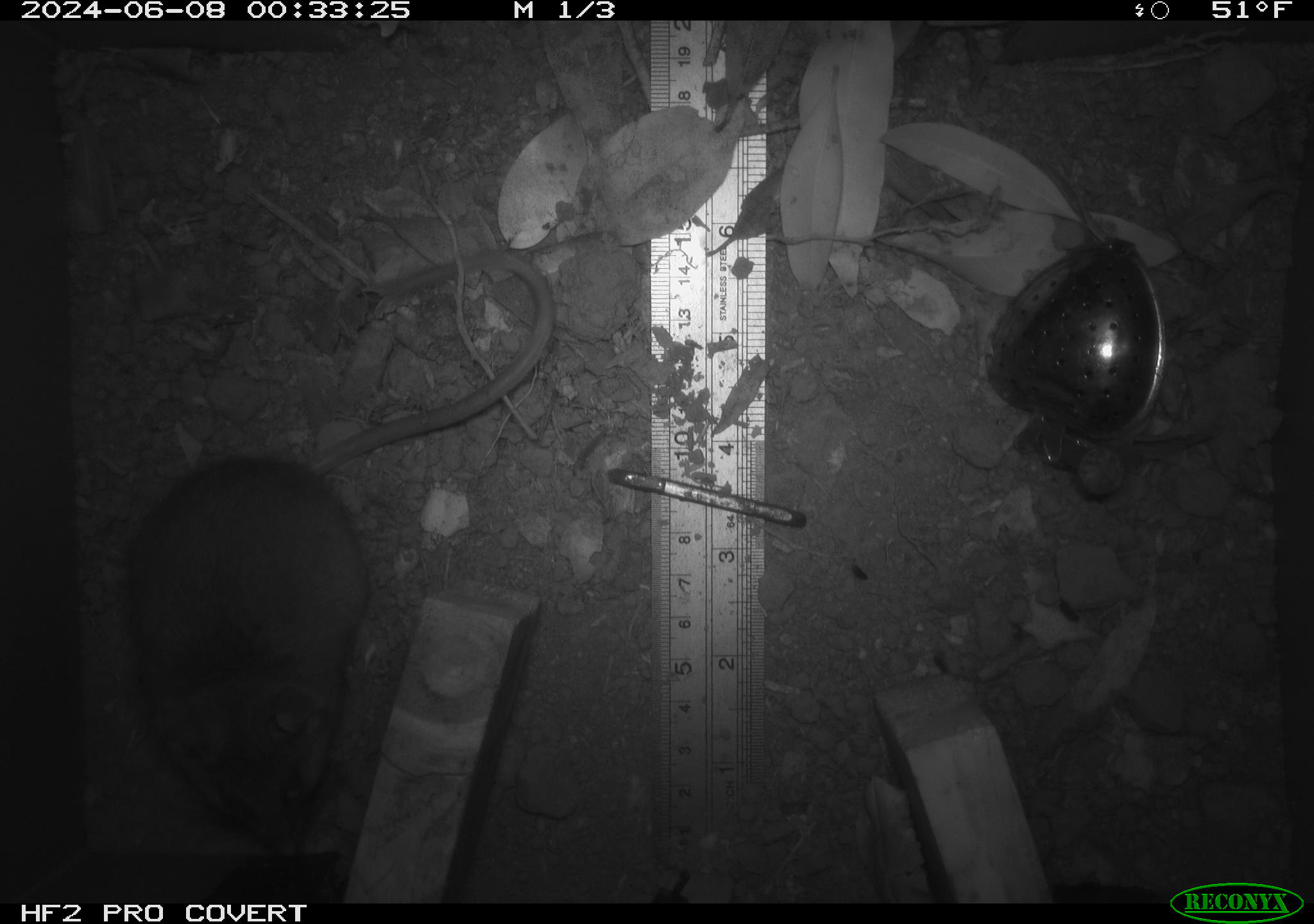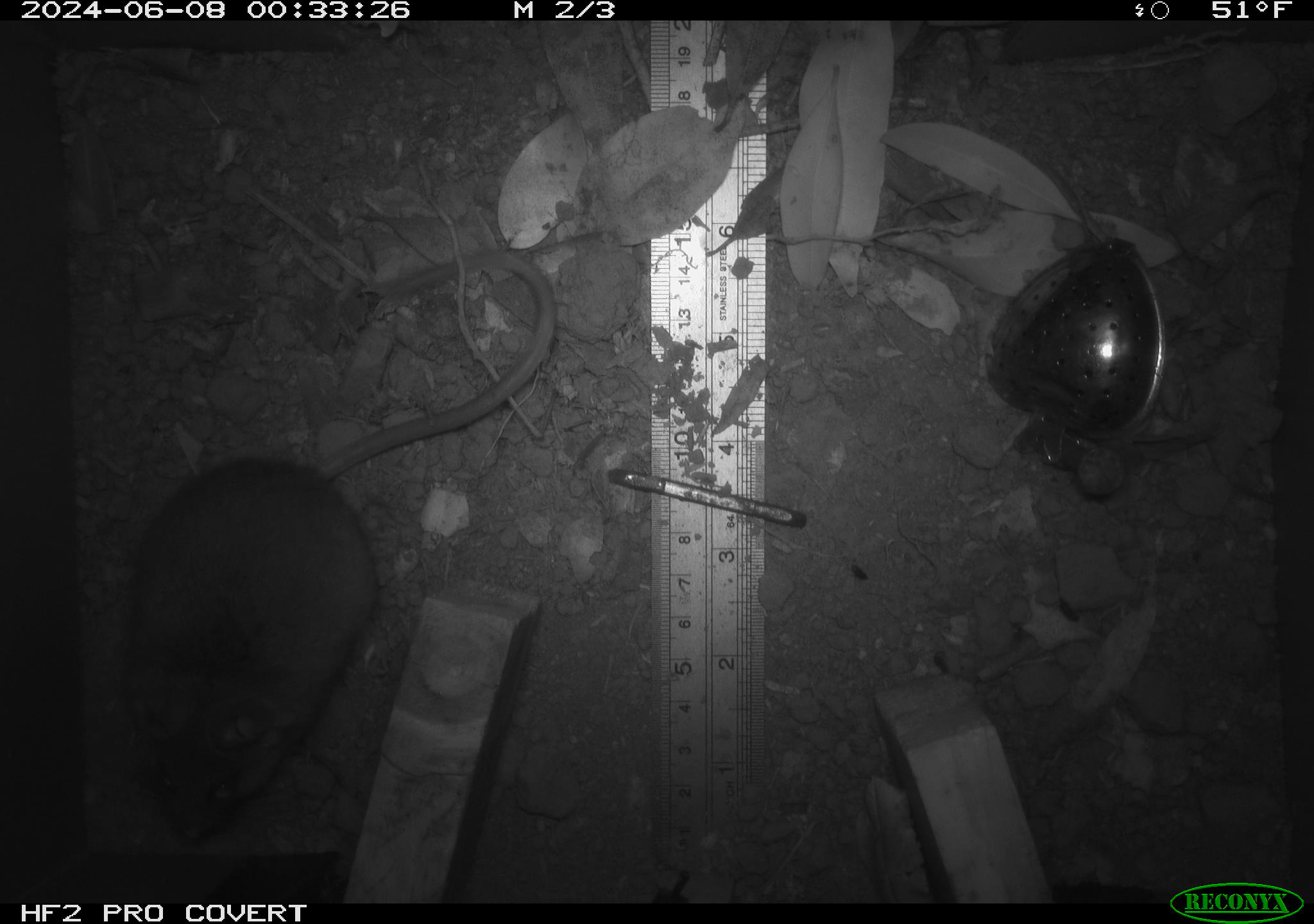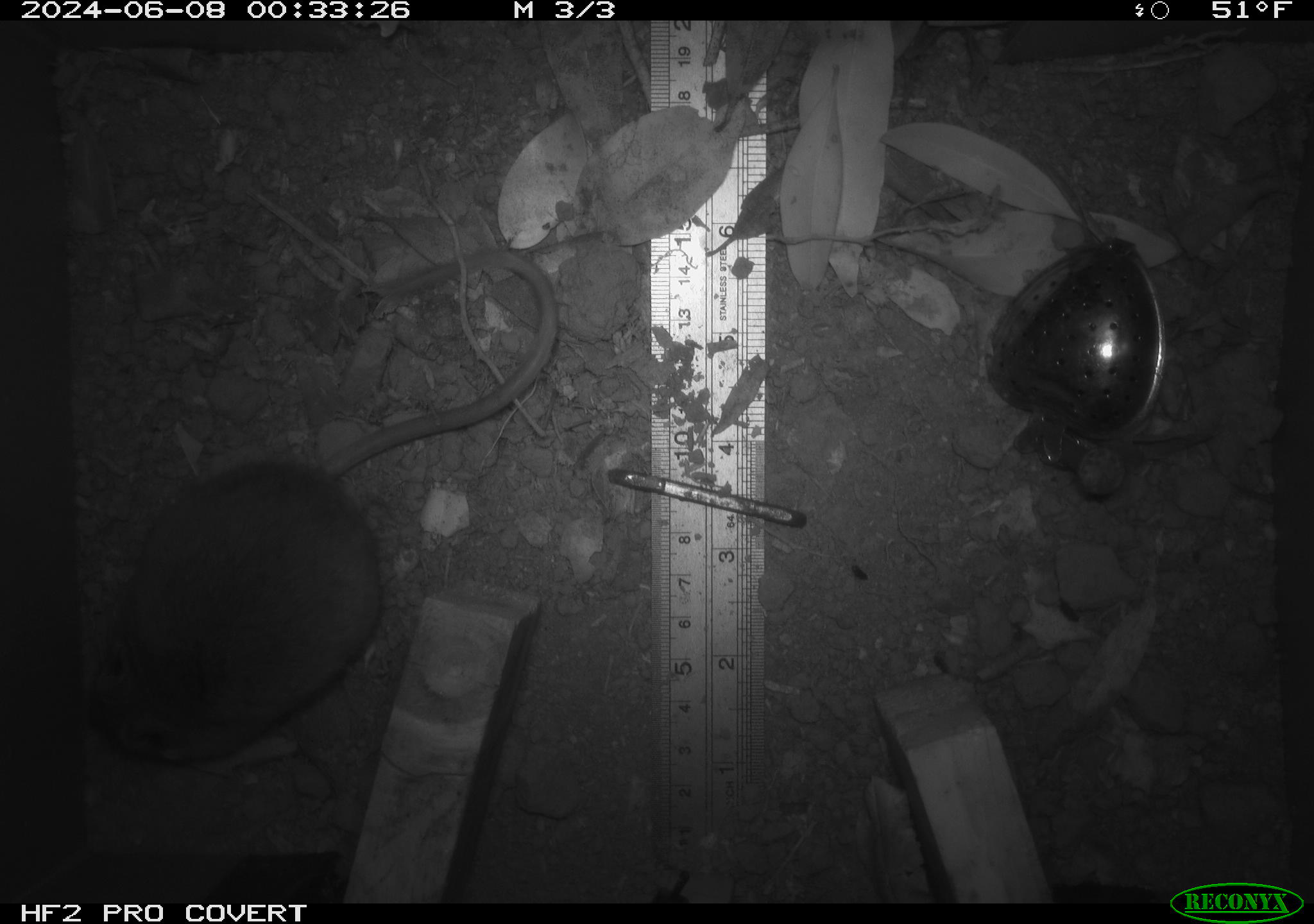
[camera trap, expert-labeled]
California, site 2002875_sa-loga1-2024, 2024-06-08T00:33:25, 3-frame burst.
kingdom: Animalia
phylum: Chordata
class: Mammalia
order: Rodentia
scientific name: Rodentia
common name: rodent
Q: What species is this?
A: Rodent (Rodentia).